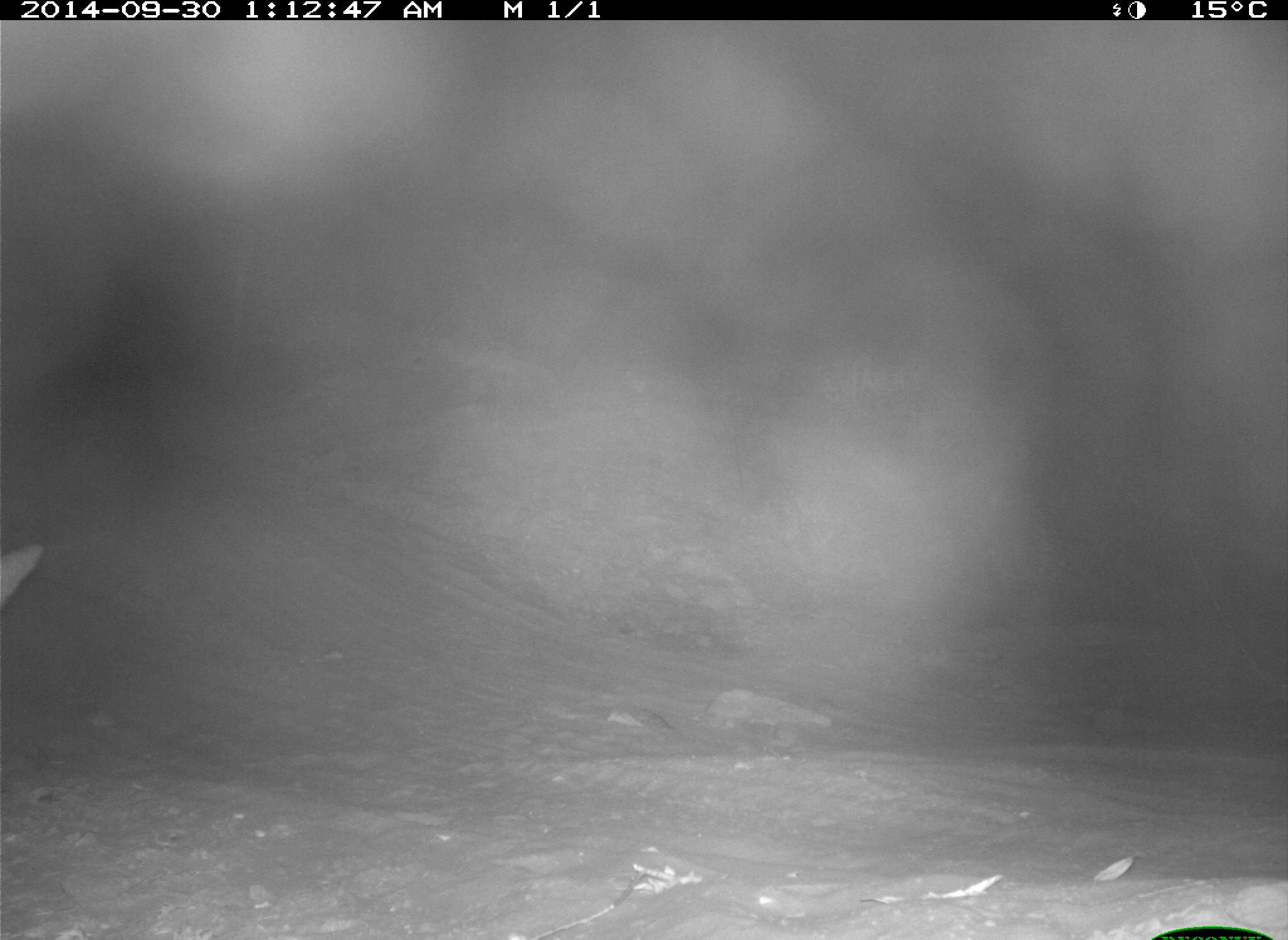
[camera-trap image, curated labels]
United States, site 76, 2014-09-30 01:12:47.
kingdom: Animalia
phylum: Chordata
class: Mammalia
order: Carnivora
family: Canidae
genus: Canis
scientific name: Canis latrans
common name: coyote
Coyote (Canis latrans).